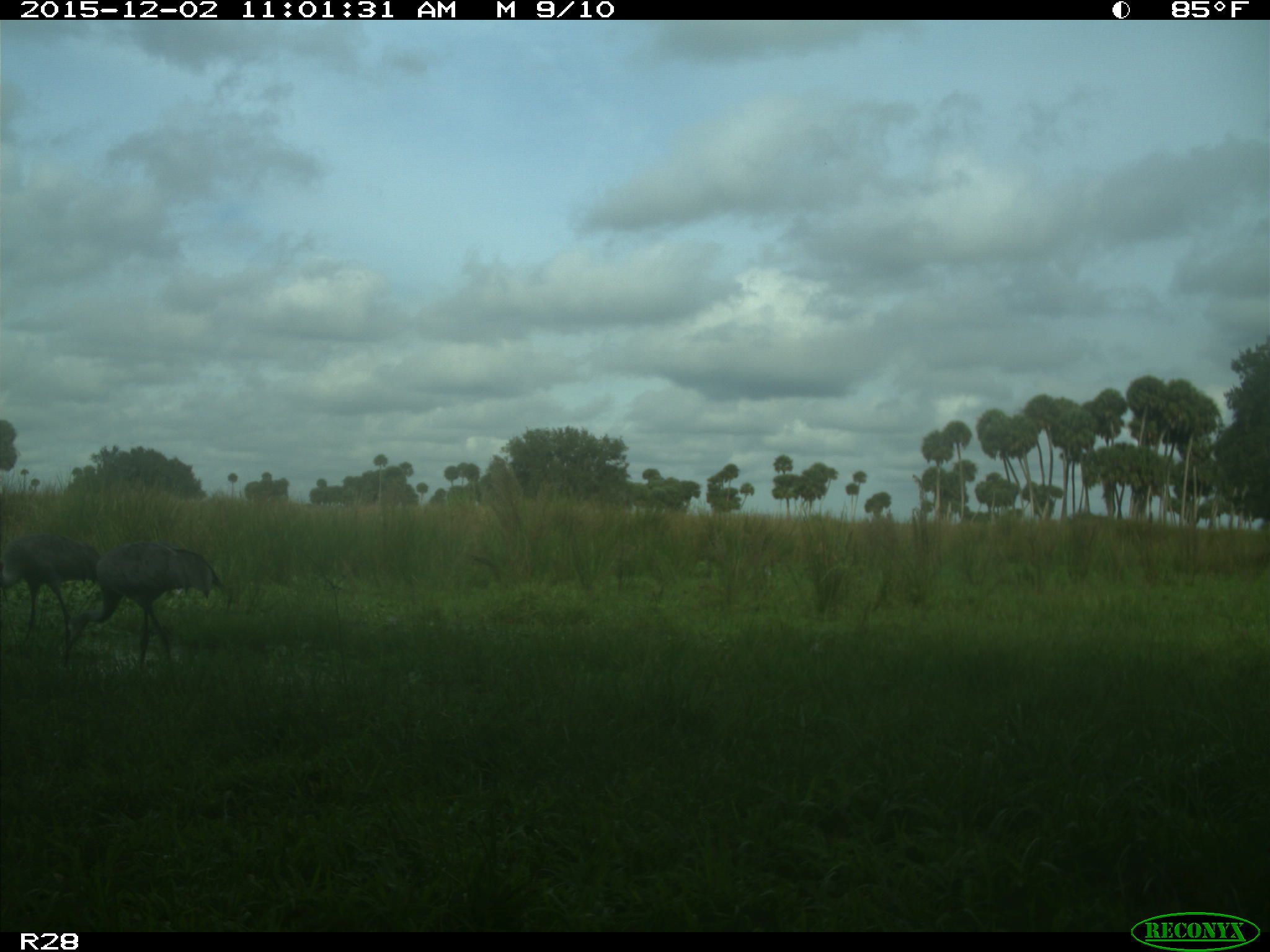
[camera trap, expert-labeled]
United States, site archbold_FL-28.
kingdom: Animalia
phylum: Chordata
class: Aves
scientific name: Aves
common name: birds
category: unidentified bird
Unidentified bird (birds) (Aves).